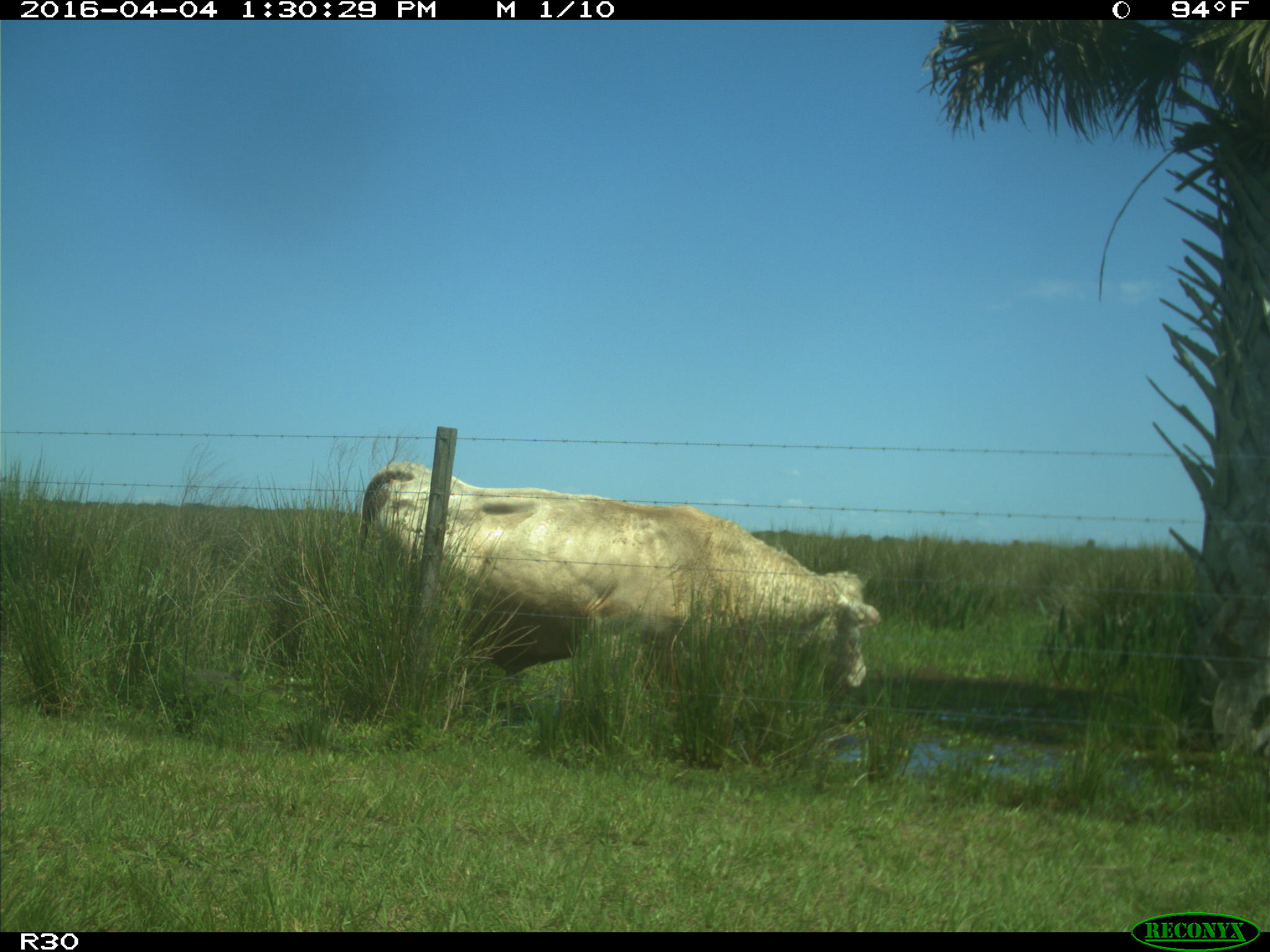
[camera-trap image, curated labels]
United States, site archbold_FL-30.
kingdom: Animalia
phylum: Chordata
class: Mammalia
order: Artiodactyla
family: Bovidae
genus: Bos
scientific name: Bos taurus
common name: domestic cow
Bos taurus (domestic cow).